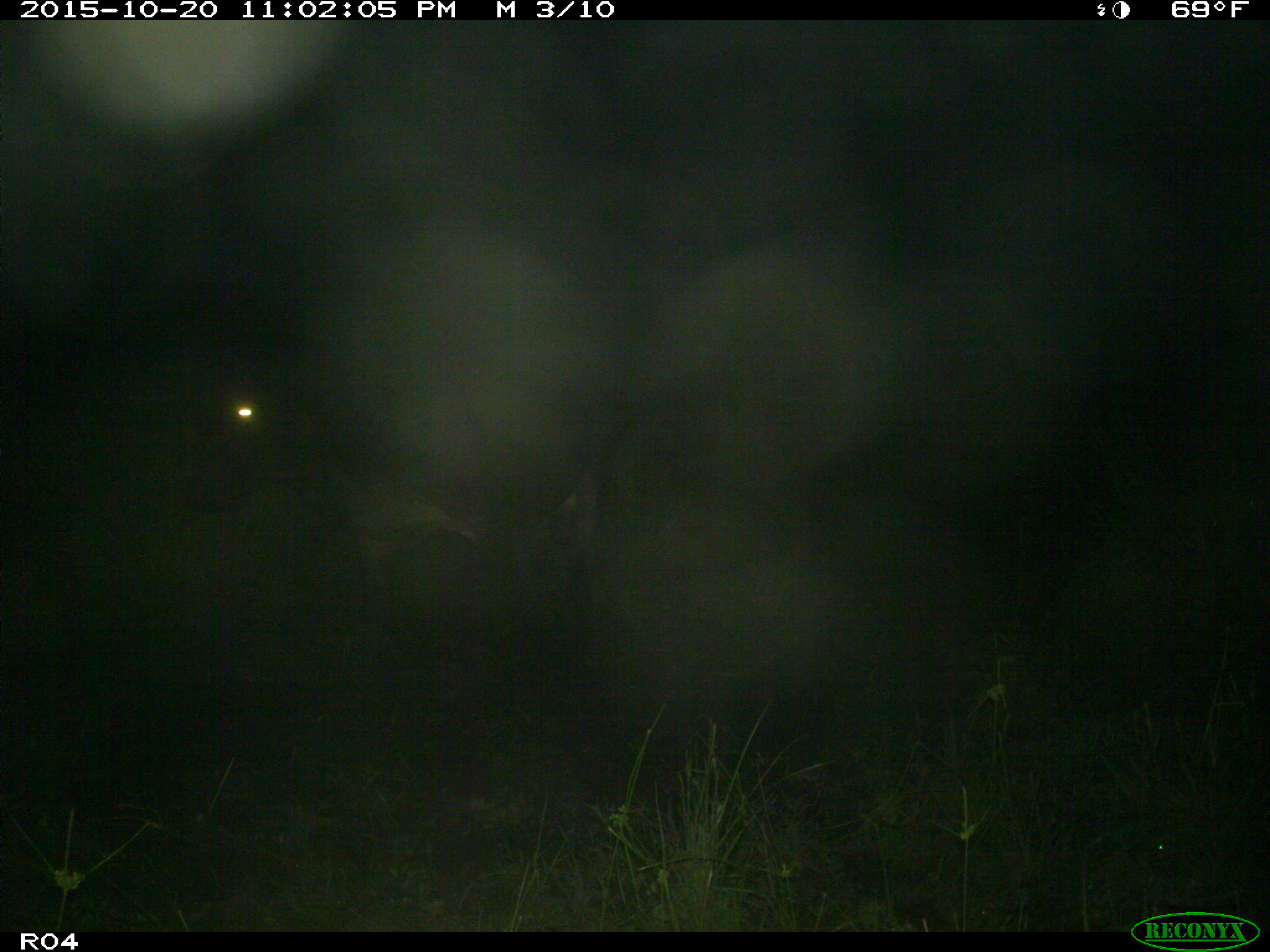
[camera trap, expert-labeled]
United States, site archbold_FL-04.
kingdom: Animalia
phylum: Chordata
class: Mammalia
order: Artiodactyla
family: Bovidae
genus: Bos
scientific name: Bos taurus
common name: domestic cow